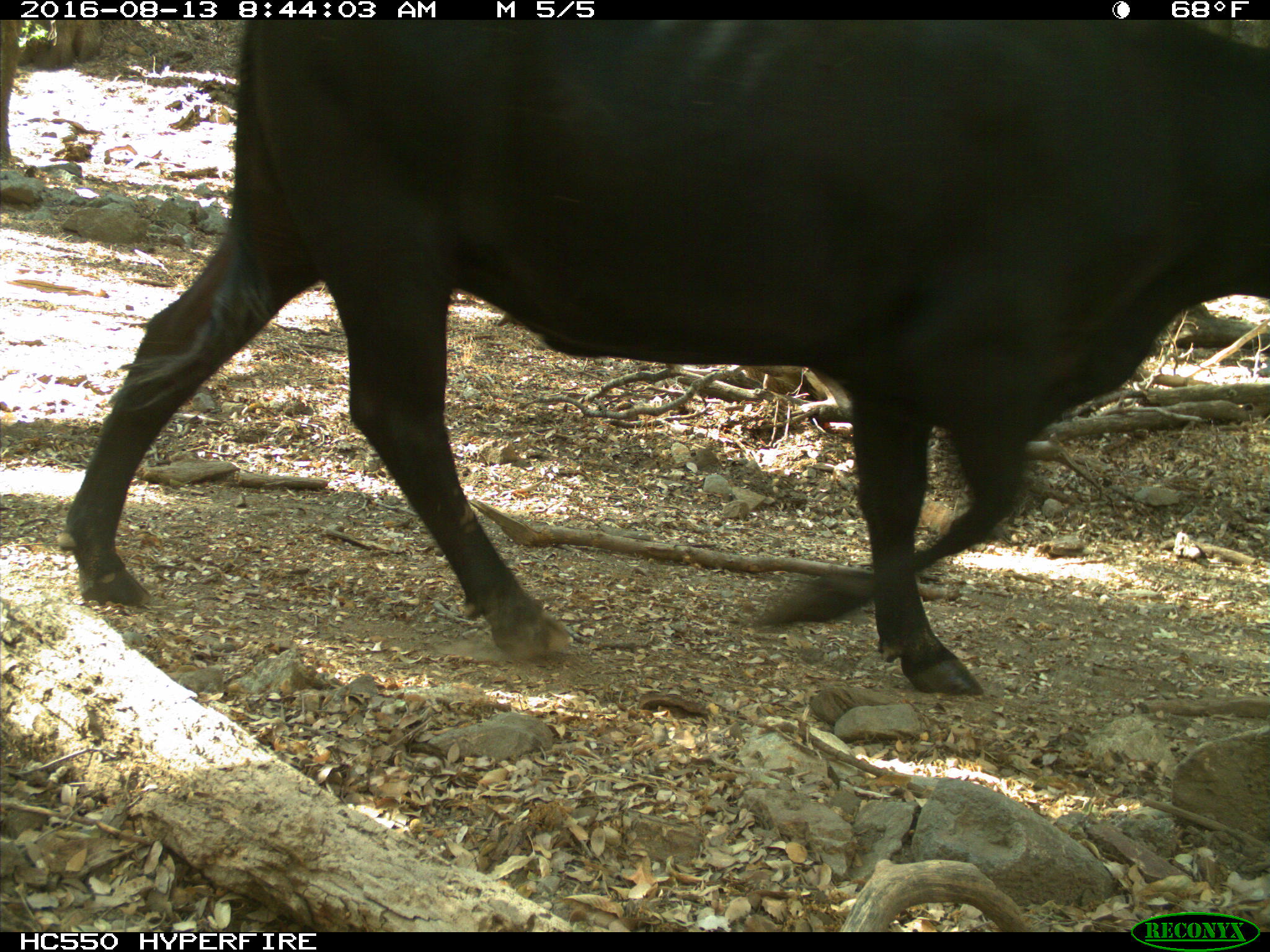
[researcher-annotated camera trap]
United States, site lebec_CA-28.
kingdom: Animalia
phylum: Chordata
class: Mammalia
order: Artiodactyla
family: Bovidae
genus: Bos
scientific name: Bos taurus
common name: domestic cow